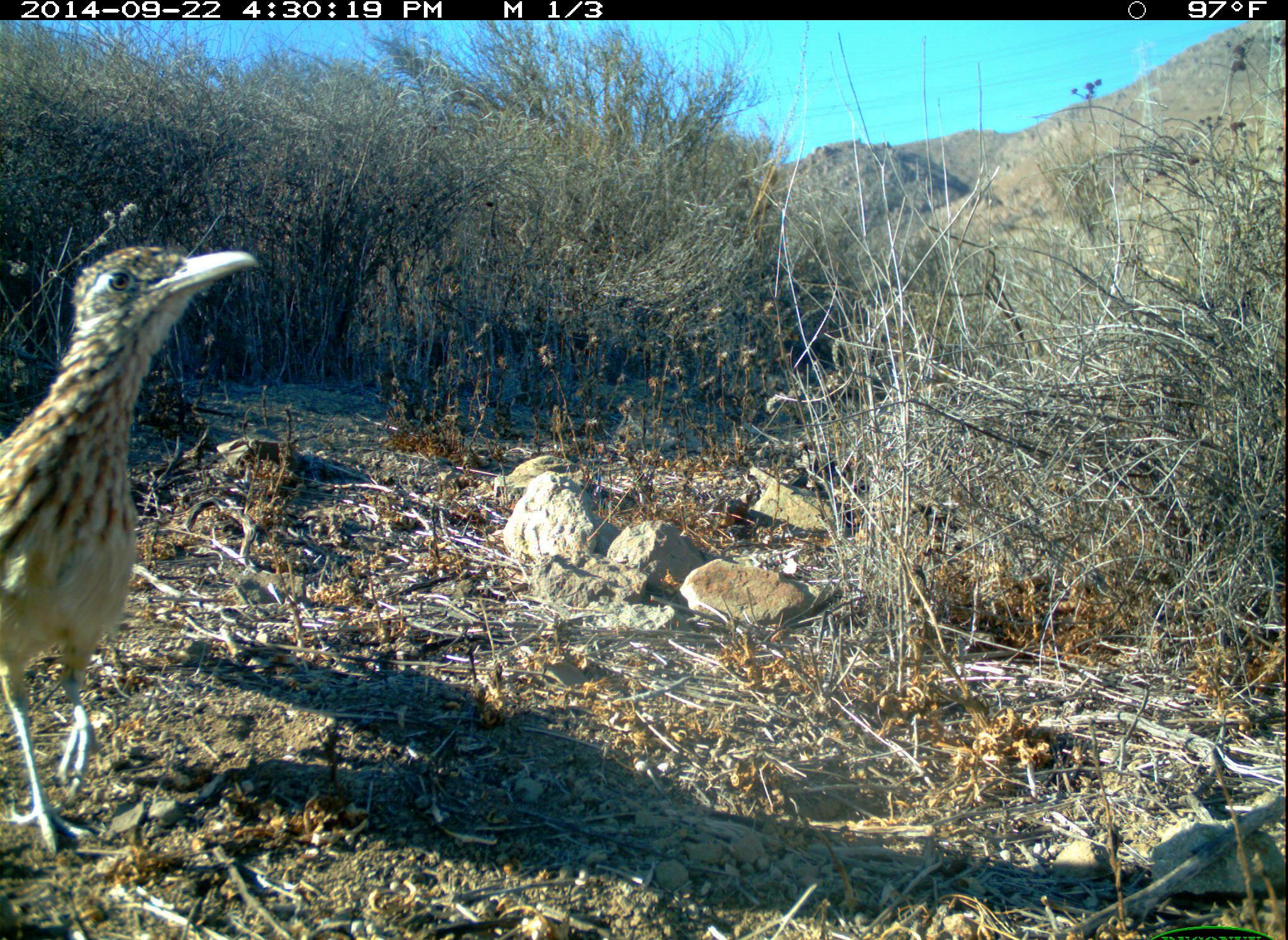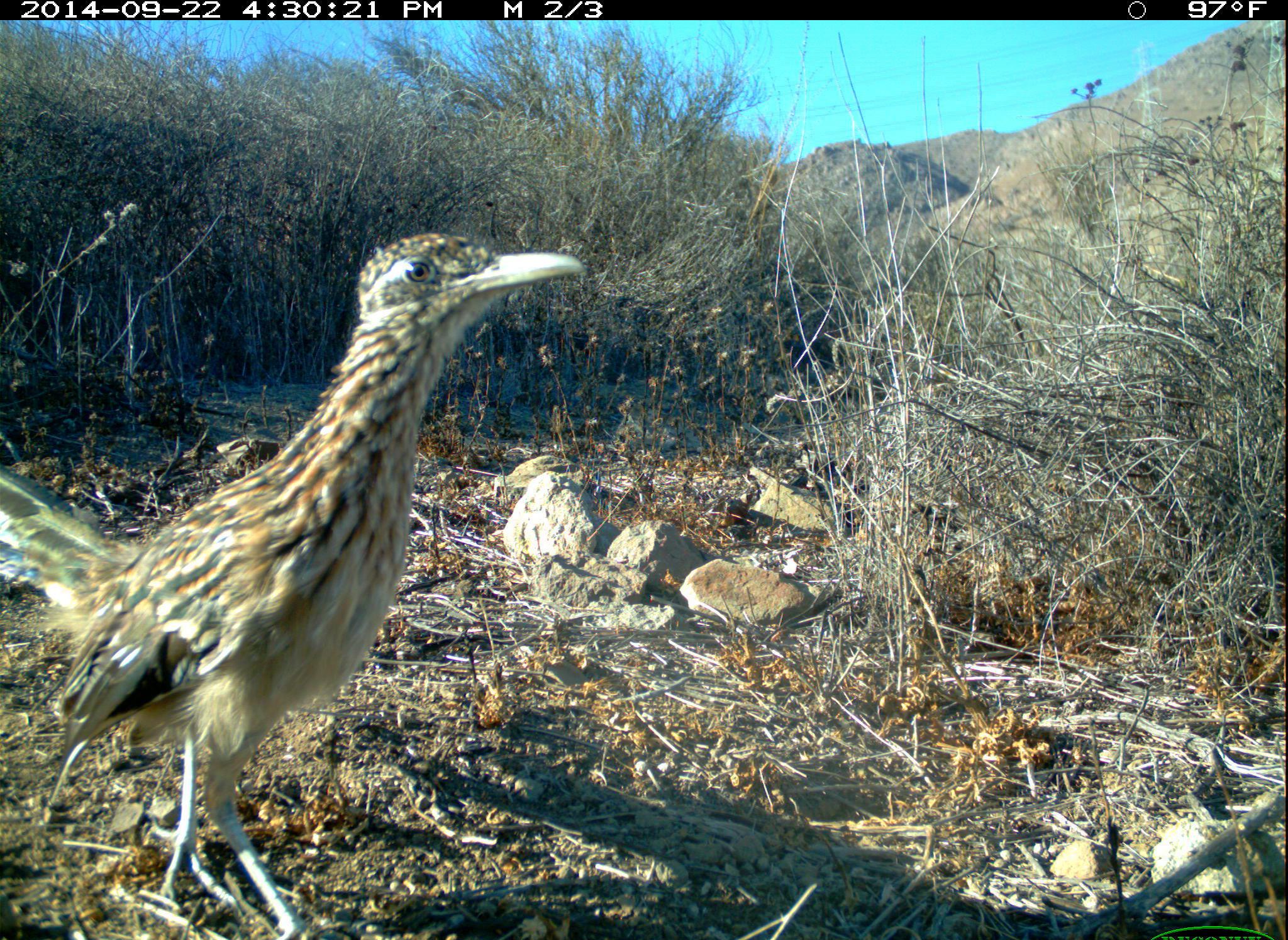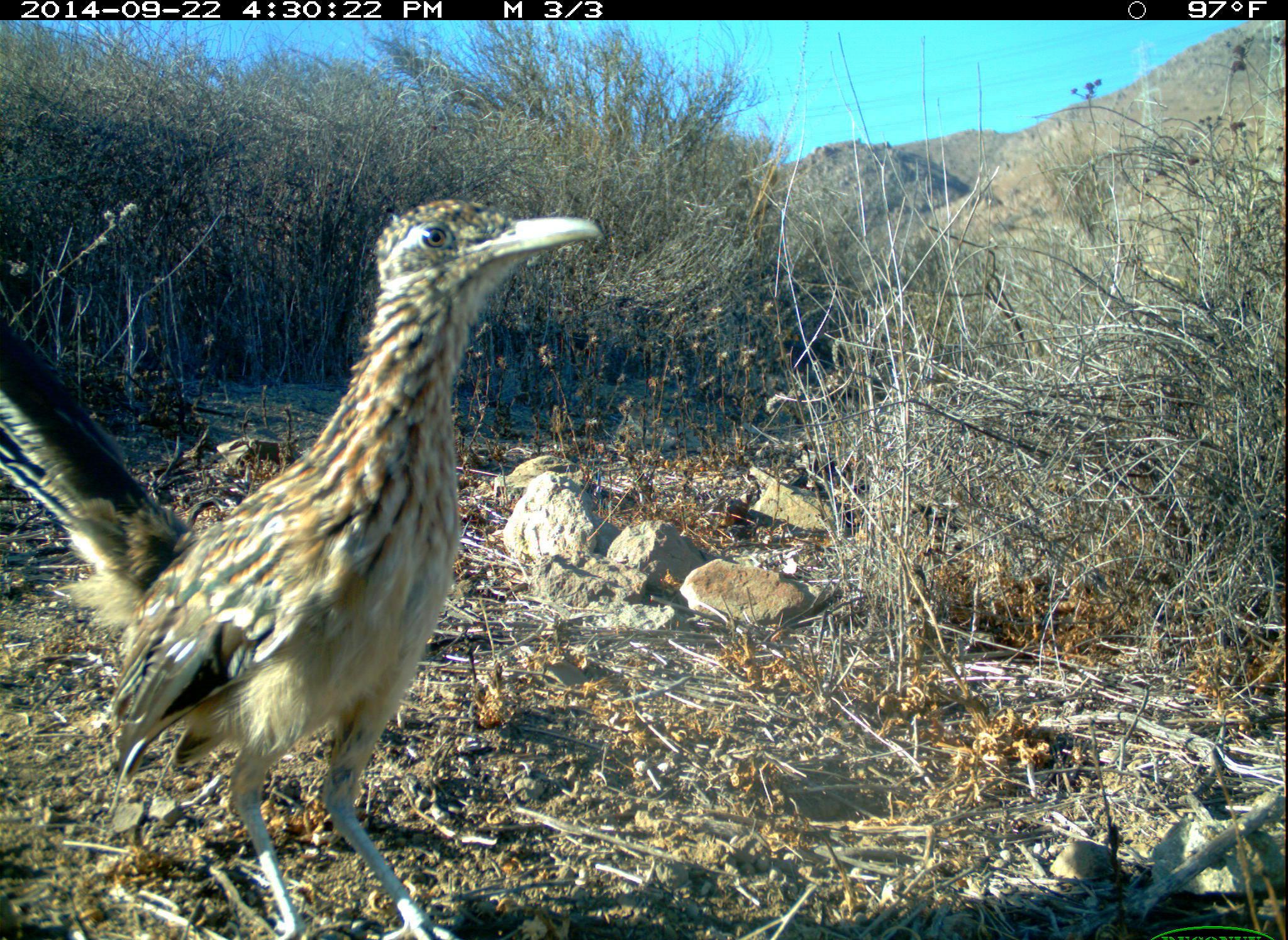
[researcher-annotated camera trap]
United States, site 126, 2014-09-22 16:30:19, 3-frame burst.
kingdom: Animalia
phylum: Chordata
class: Aves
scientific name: Aves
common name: bird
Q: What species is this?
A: Bird (Aves).